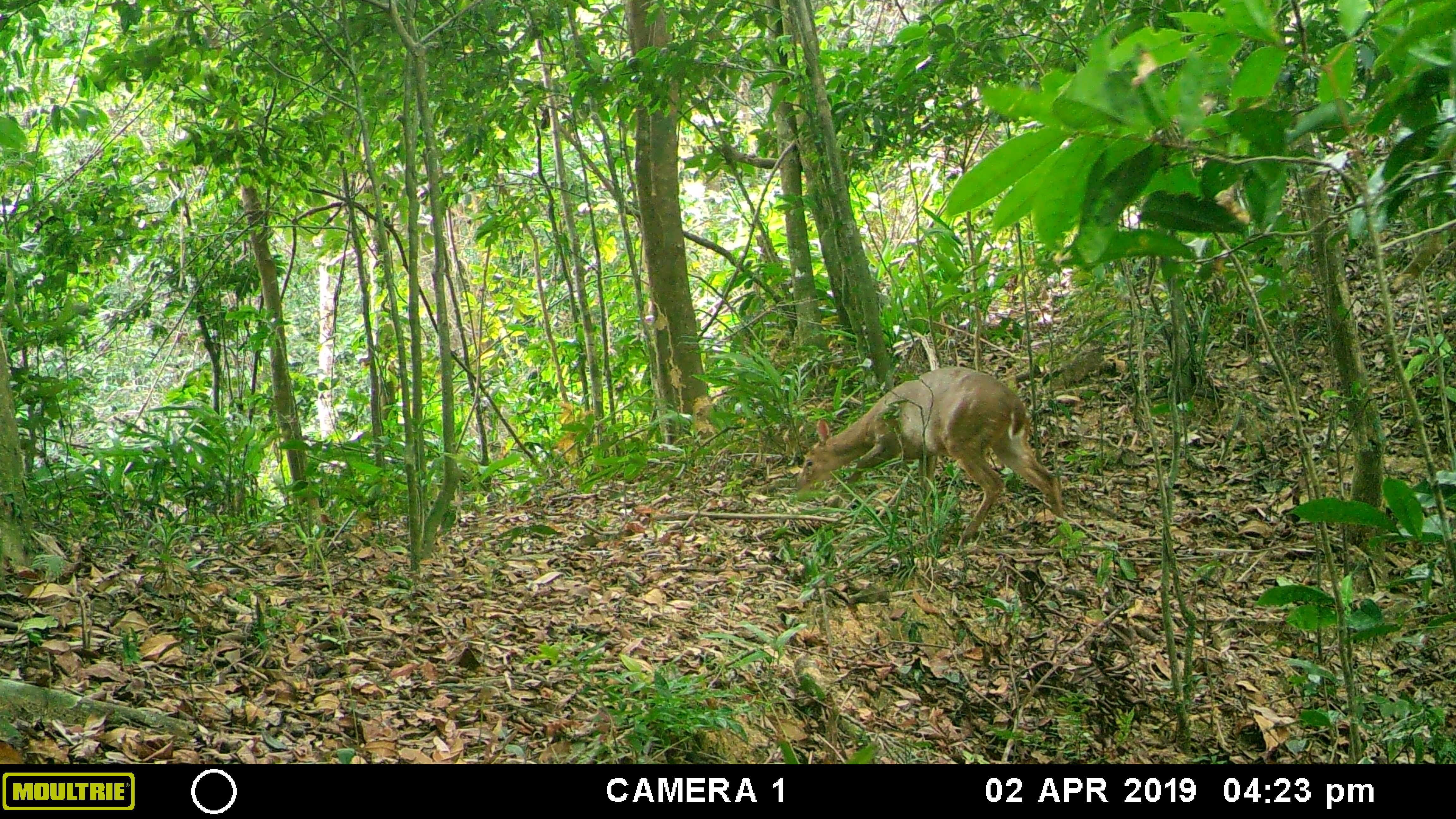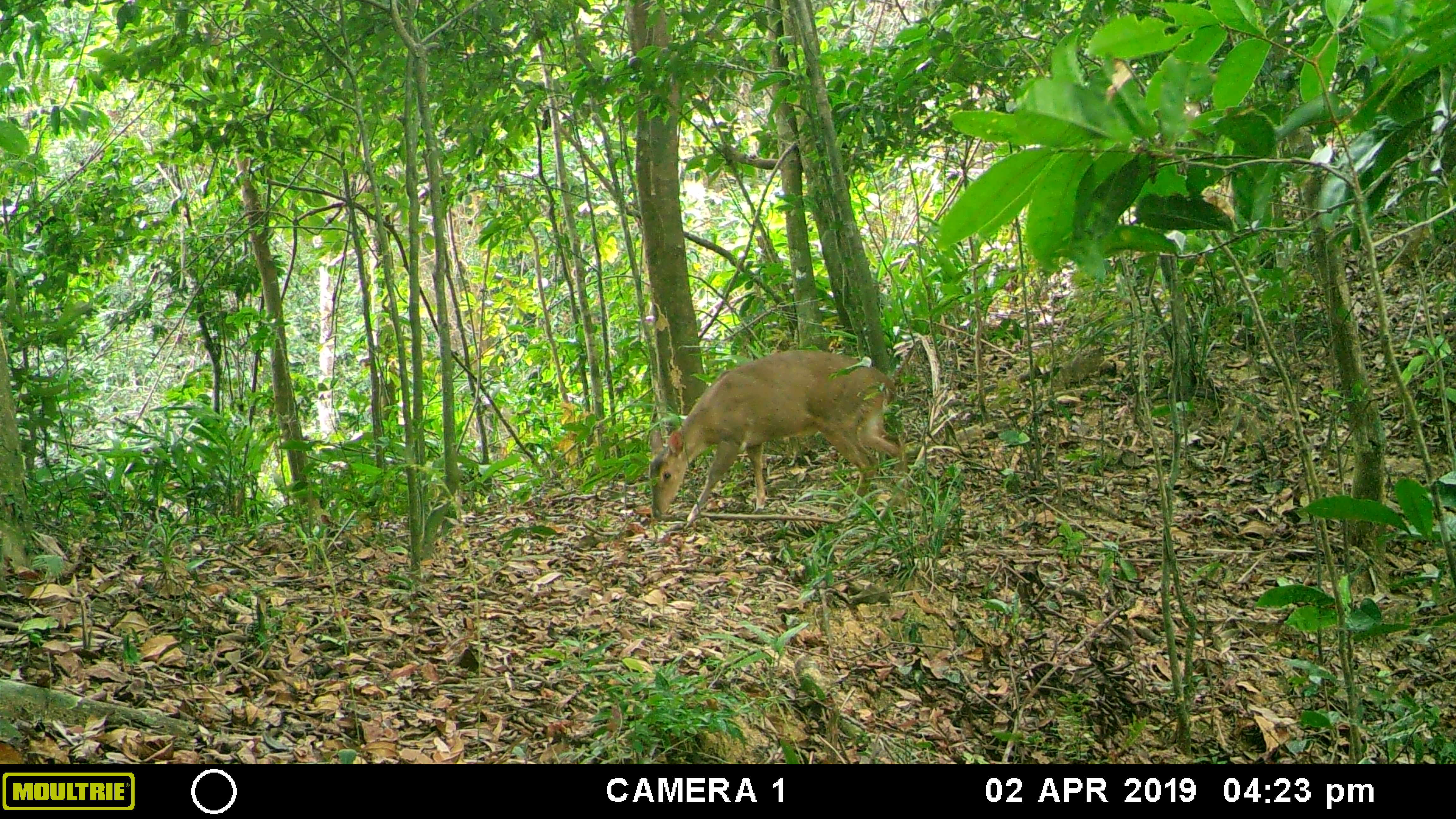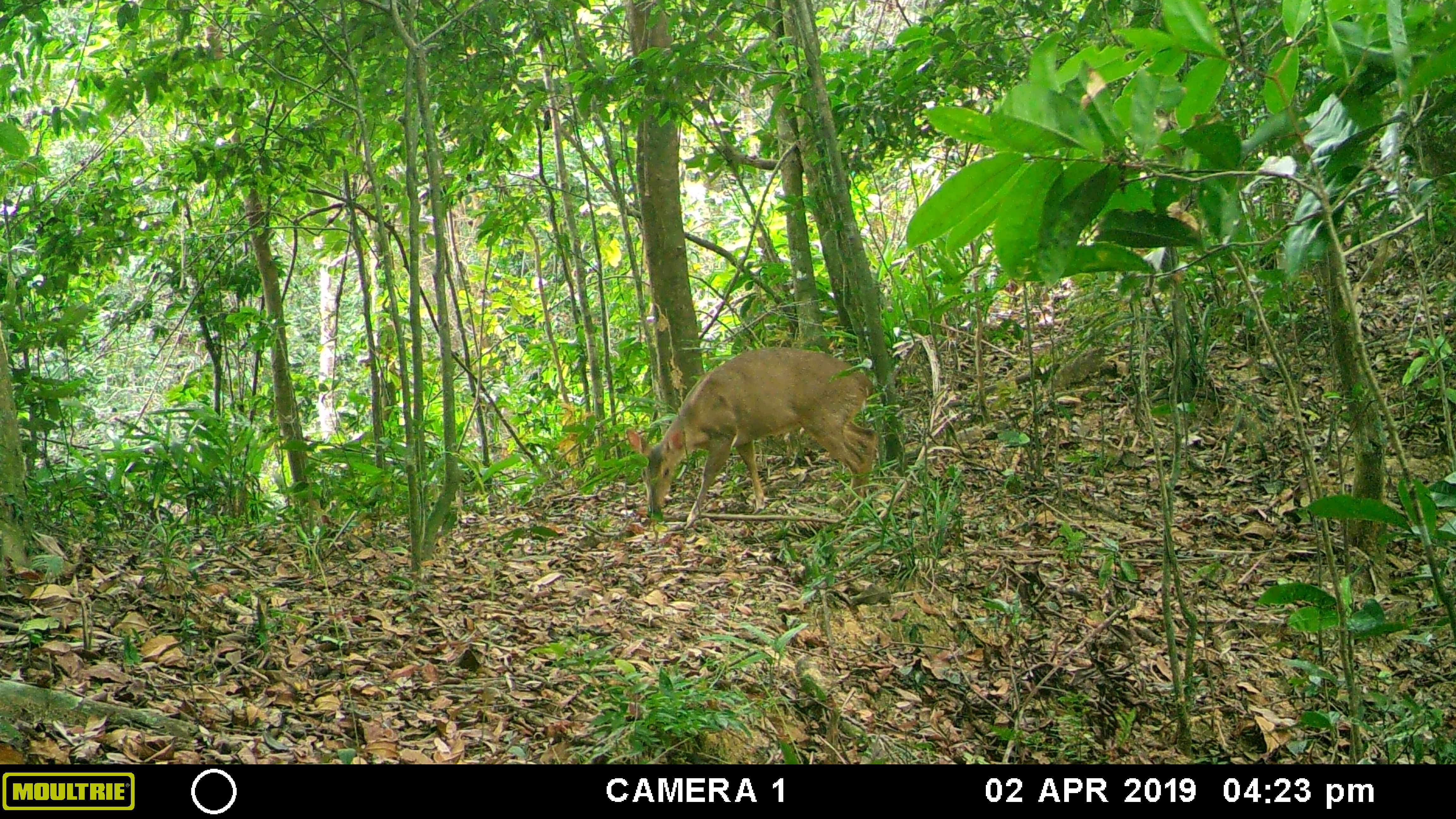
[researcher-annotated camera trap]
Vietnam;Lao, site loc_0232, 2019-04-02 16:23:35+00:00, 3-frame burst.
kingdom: Animalia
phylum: Chordata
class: Mammalia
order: Artiodactyla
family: Cervidae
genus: Muntiacus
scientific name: Muntiacus vuquangensis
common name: large-antlered muntjac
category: large antlered muntjac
Large antlered muntjac (large-antlered muntjac) (Muntiacus vuquangensis). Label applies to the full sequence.